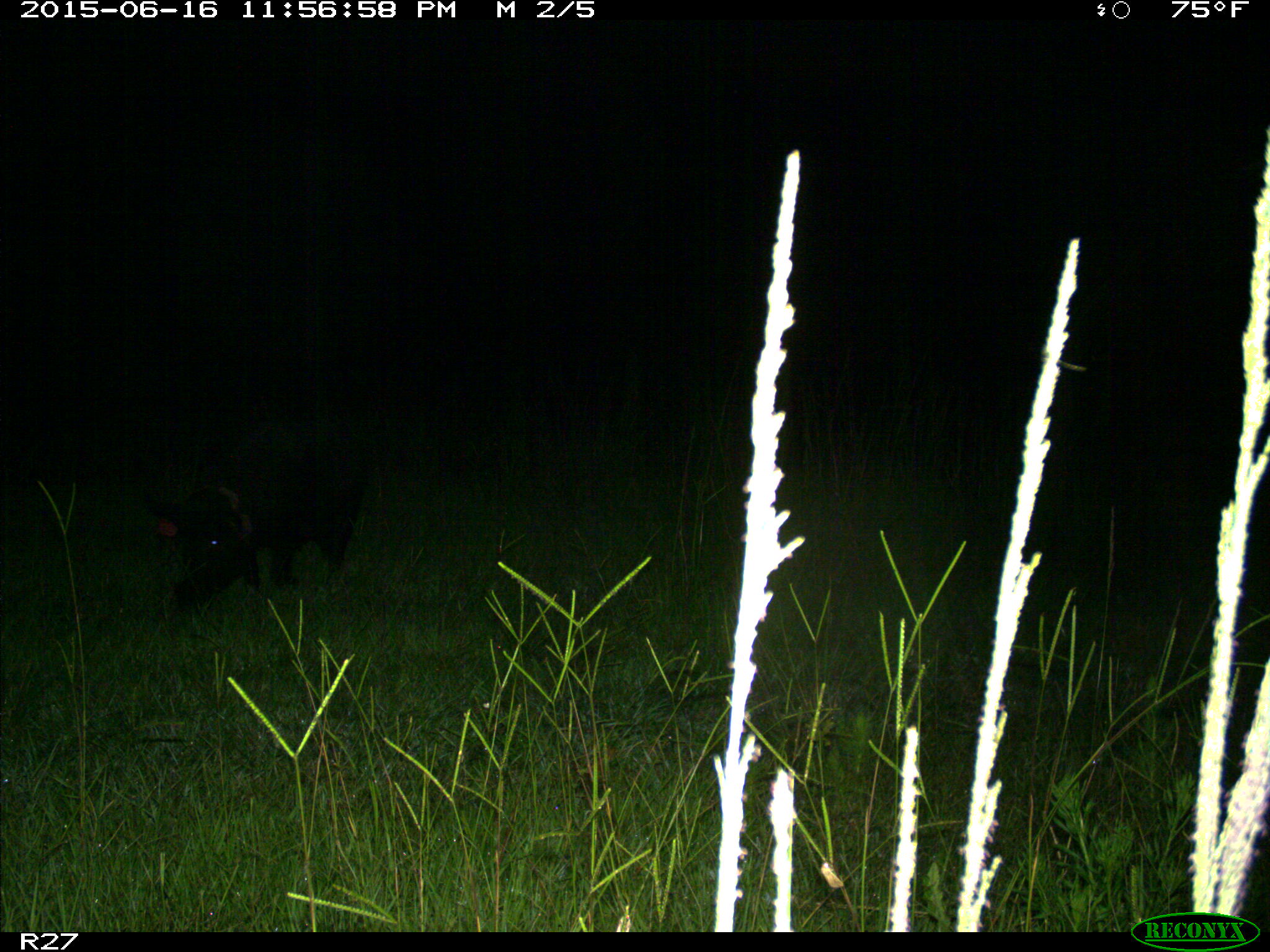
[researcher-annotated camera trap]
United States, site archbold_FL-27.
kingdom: Animalia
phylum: Chordata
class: Mammalia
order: Artiodactyla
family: Suidae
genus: Sus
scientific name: Sus scrofa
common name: wild boar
Sus scrofa (wild boar).